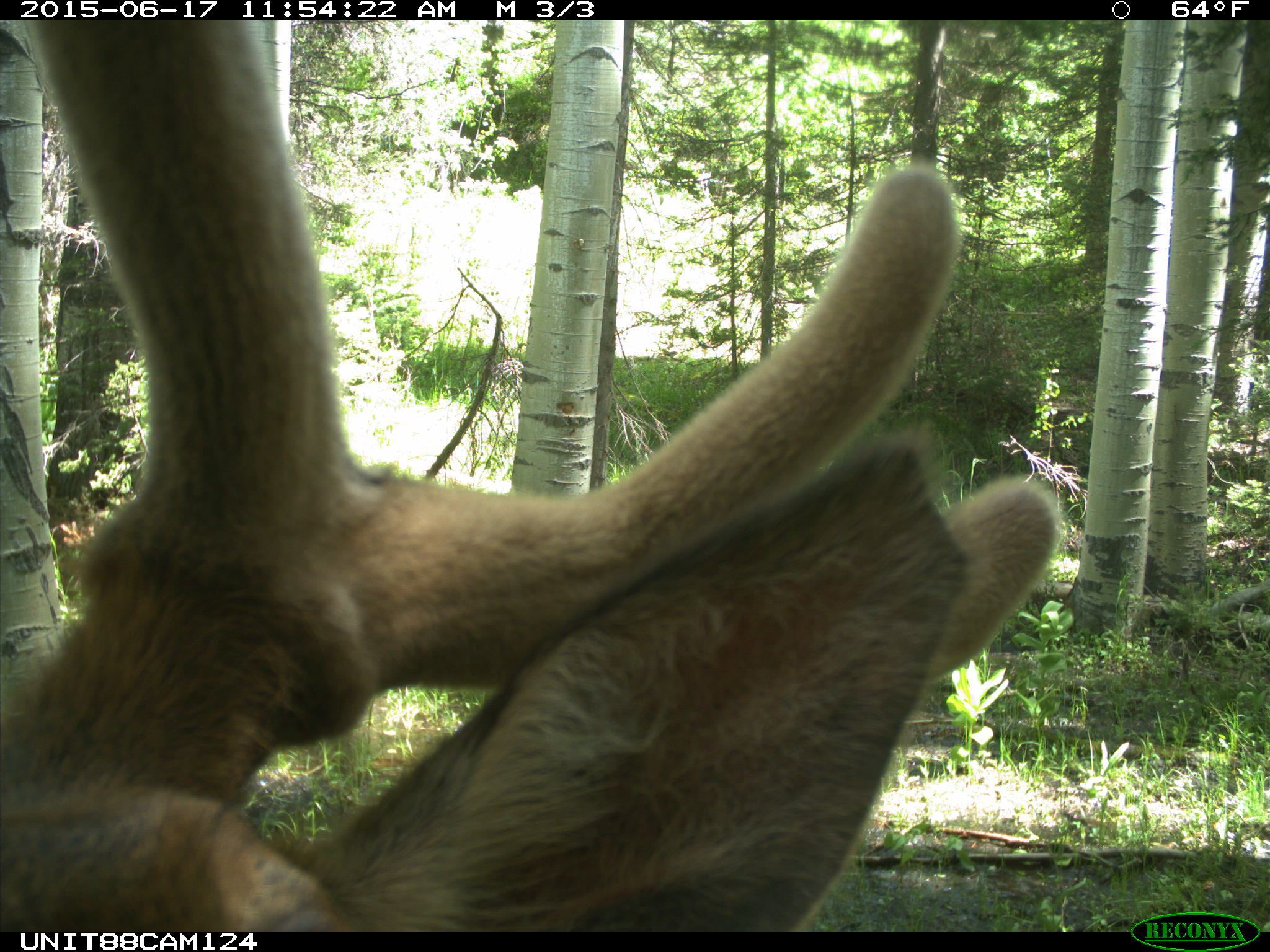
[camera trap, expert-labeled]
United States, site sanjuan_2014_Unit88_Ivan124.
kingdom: Animalia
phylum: Chordata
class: Mammalia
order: Artiodactyla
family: Cervidae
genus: Cervus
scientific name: Cervus elaphus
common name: red deer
Cervus elaphus (red deer).